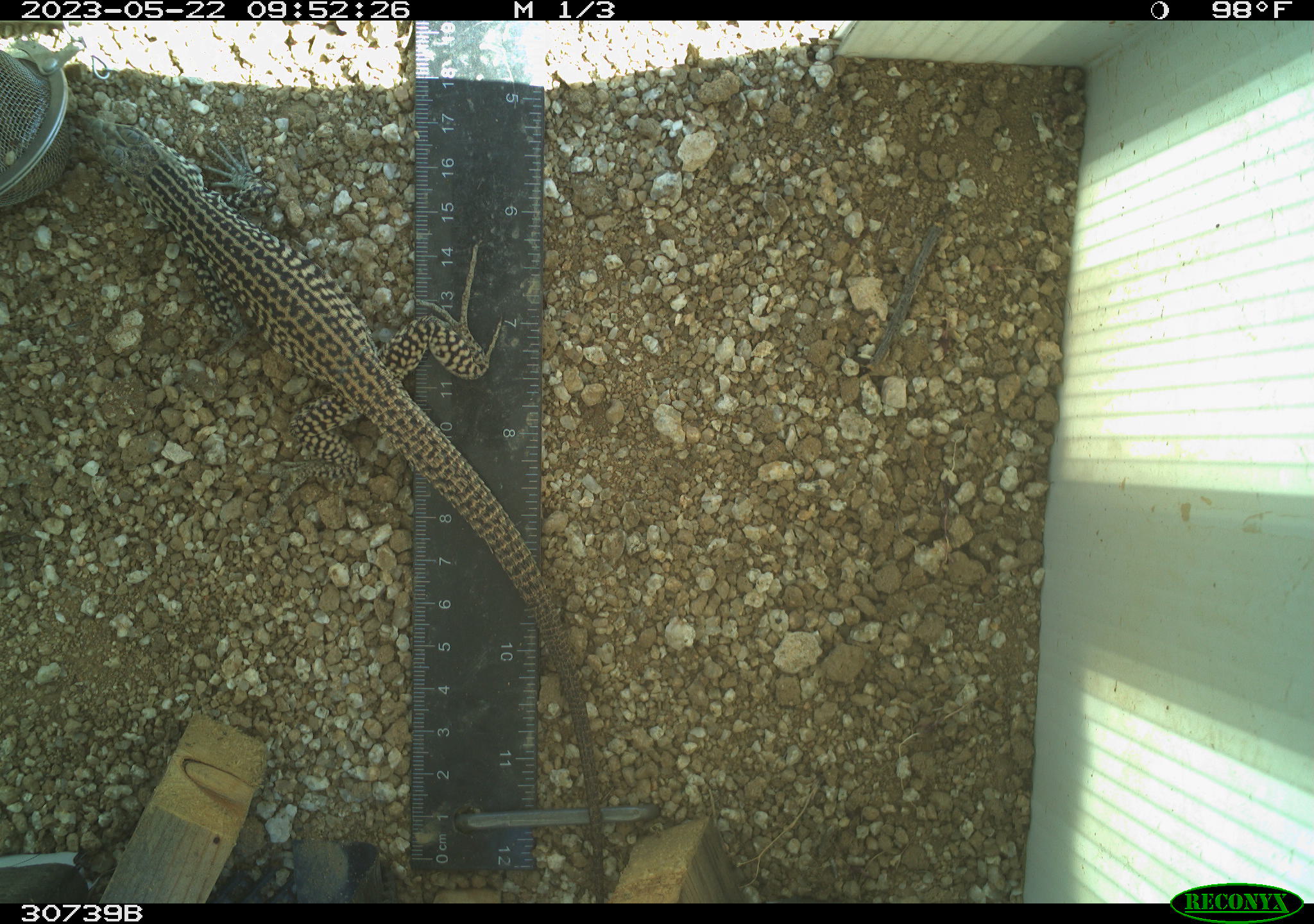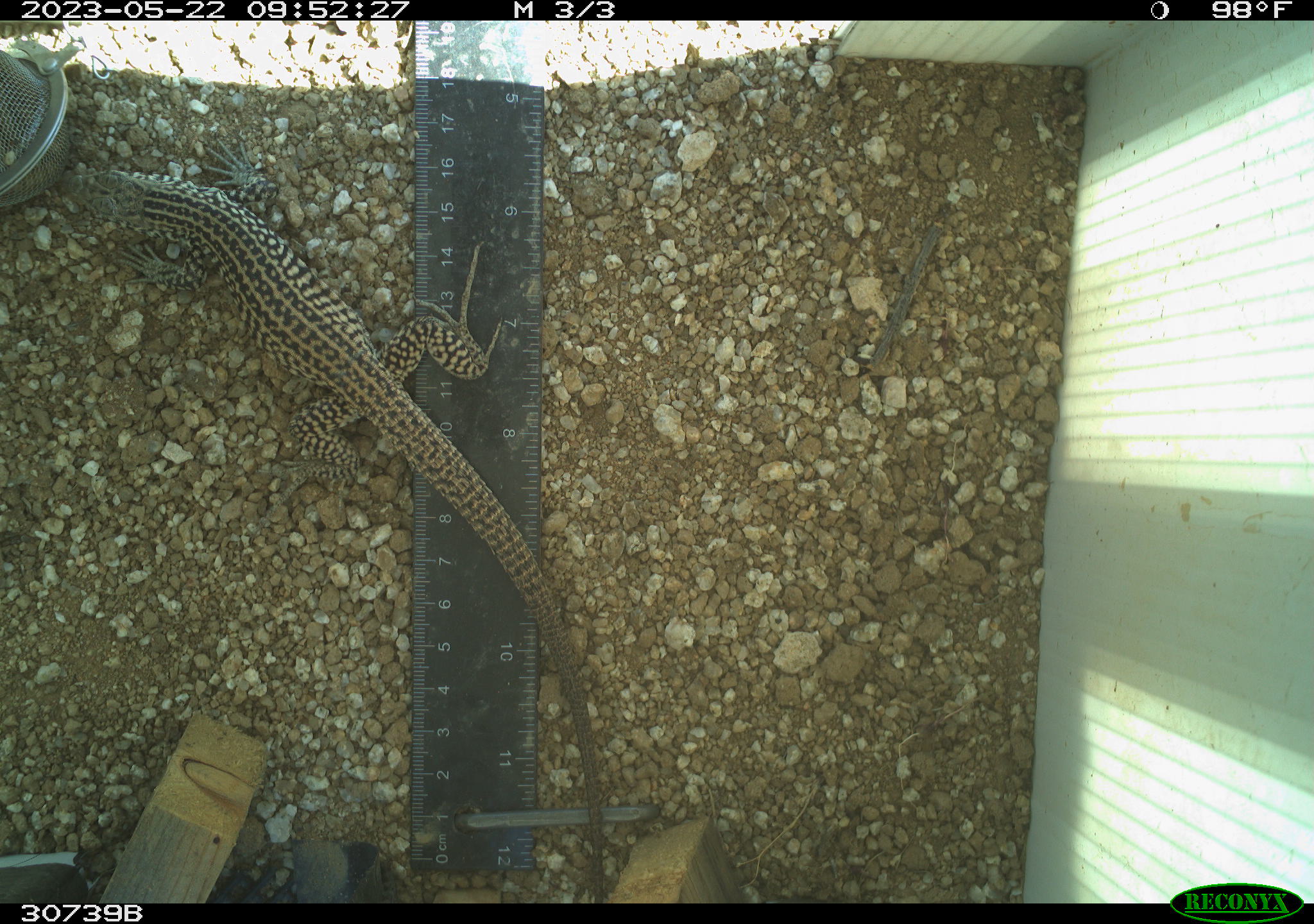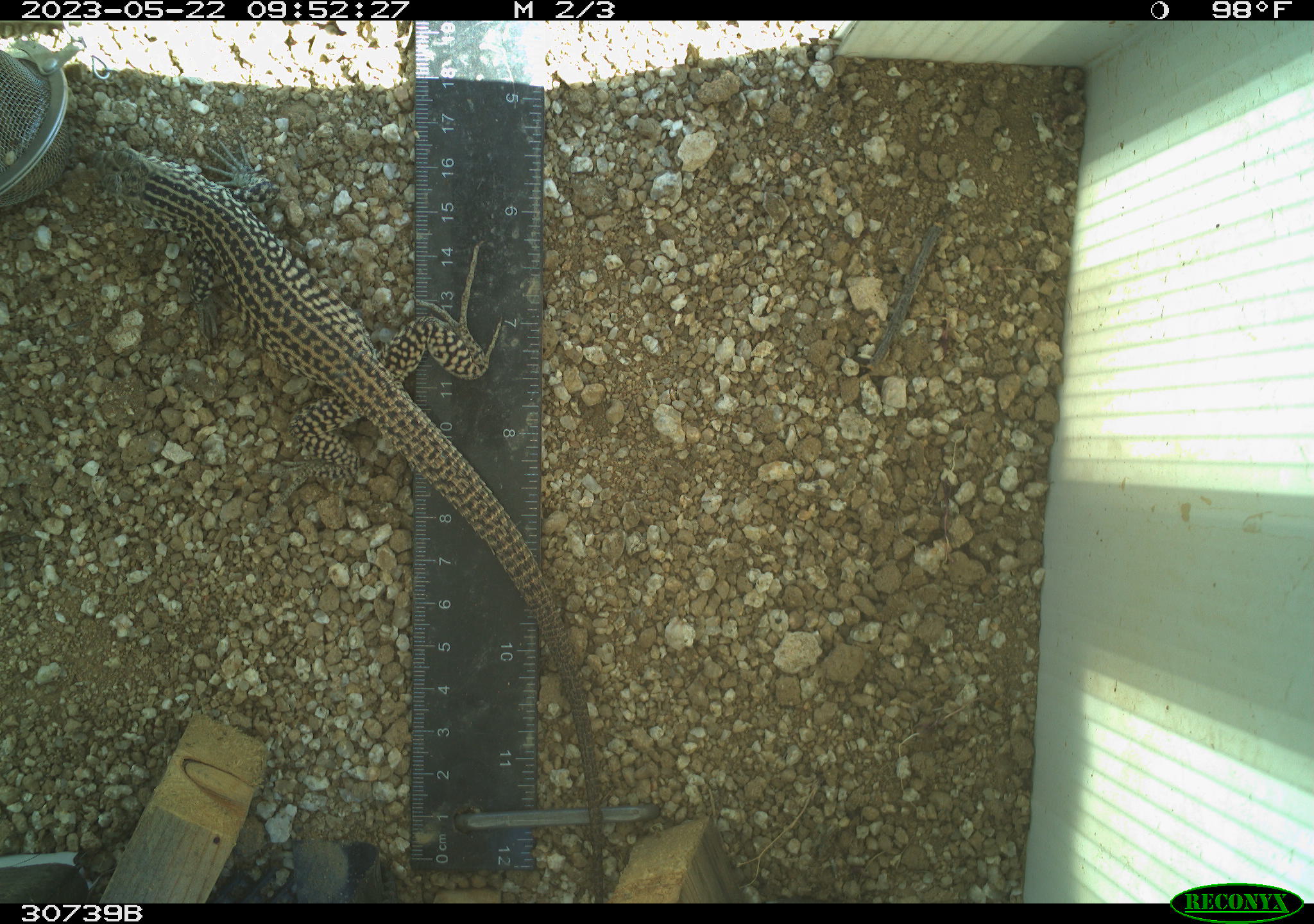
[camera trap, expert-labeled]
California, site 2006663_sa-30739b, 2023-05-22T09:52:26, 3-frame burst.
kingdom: Animalia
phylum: Chordata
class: Reptilia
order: Squamata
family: Teiidae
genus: Aspidoscelis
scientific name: Aspidoscelis tigris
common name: western whiptail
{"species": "western whiptail (Aspidoscelis tigris)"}